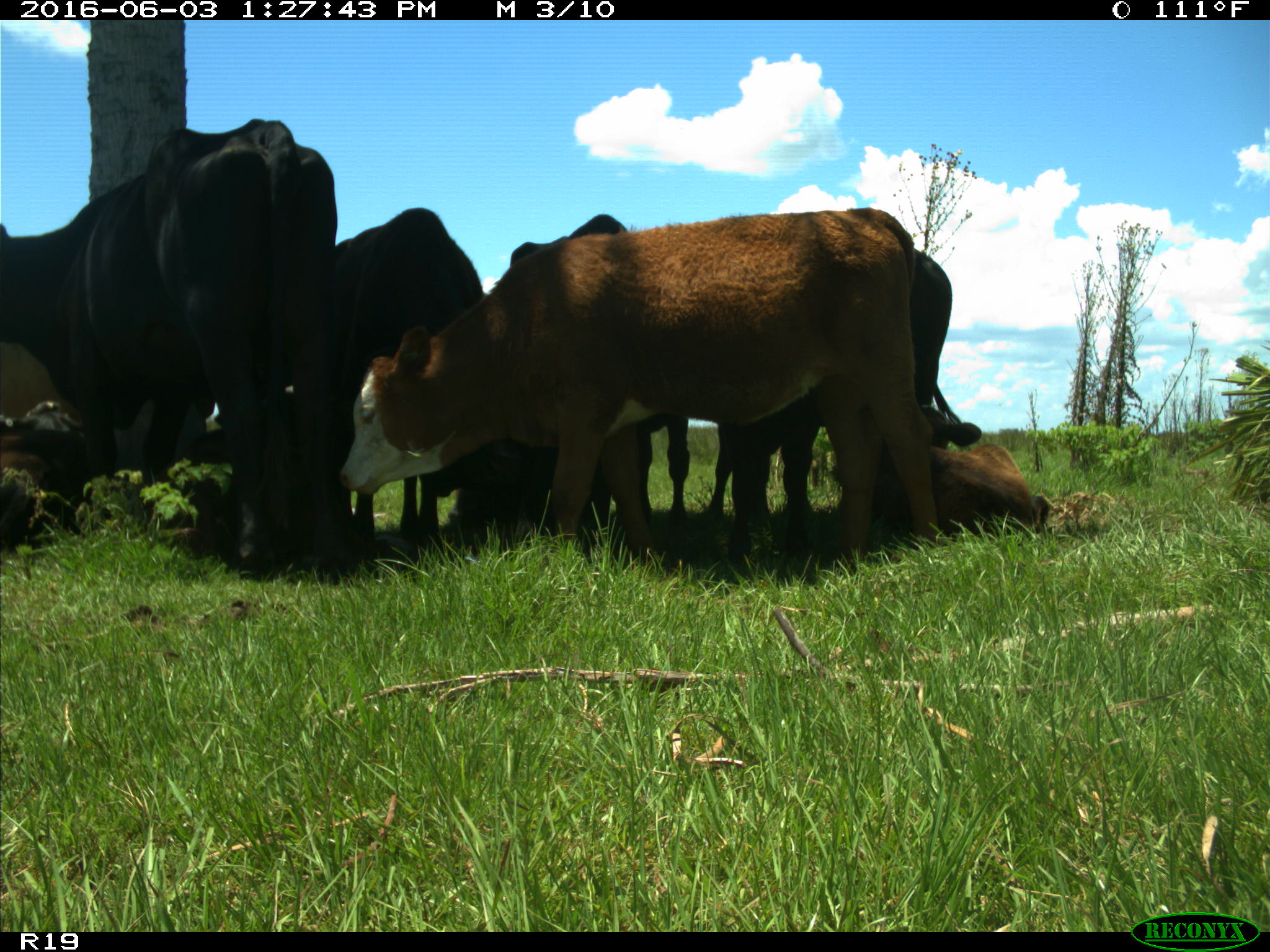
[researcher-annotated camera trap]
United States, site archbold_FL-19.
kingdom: Animalia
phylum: Chordata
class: Mammalia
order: Artiodactyla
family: Bovidae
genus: Bos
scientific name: Bos taurus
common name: domestic cow